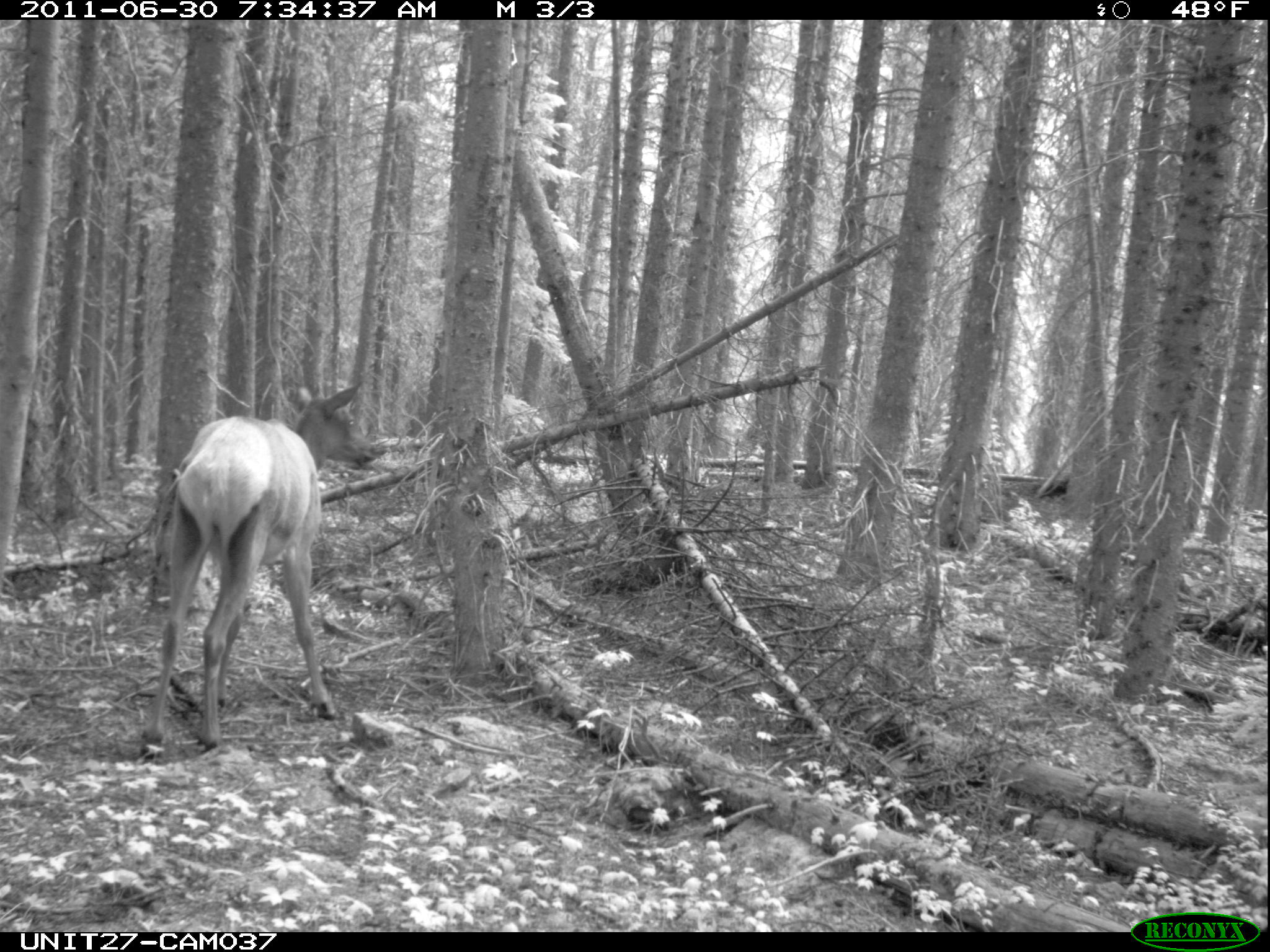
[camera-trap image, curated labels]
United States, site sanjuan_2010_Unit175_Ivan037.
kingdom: Animalia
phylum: Chordata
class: Mammalia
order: Artiodactyla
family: Cervidae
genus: Cervus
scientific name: Cervus elaphus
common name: red deer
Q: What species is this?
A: Cervus elaphus (red deer).